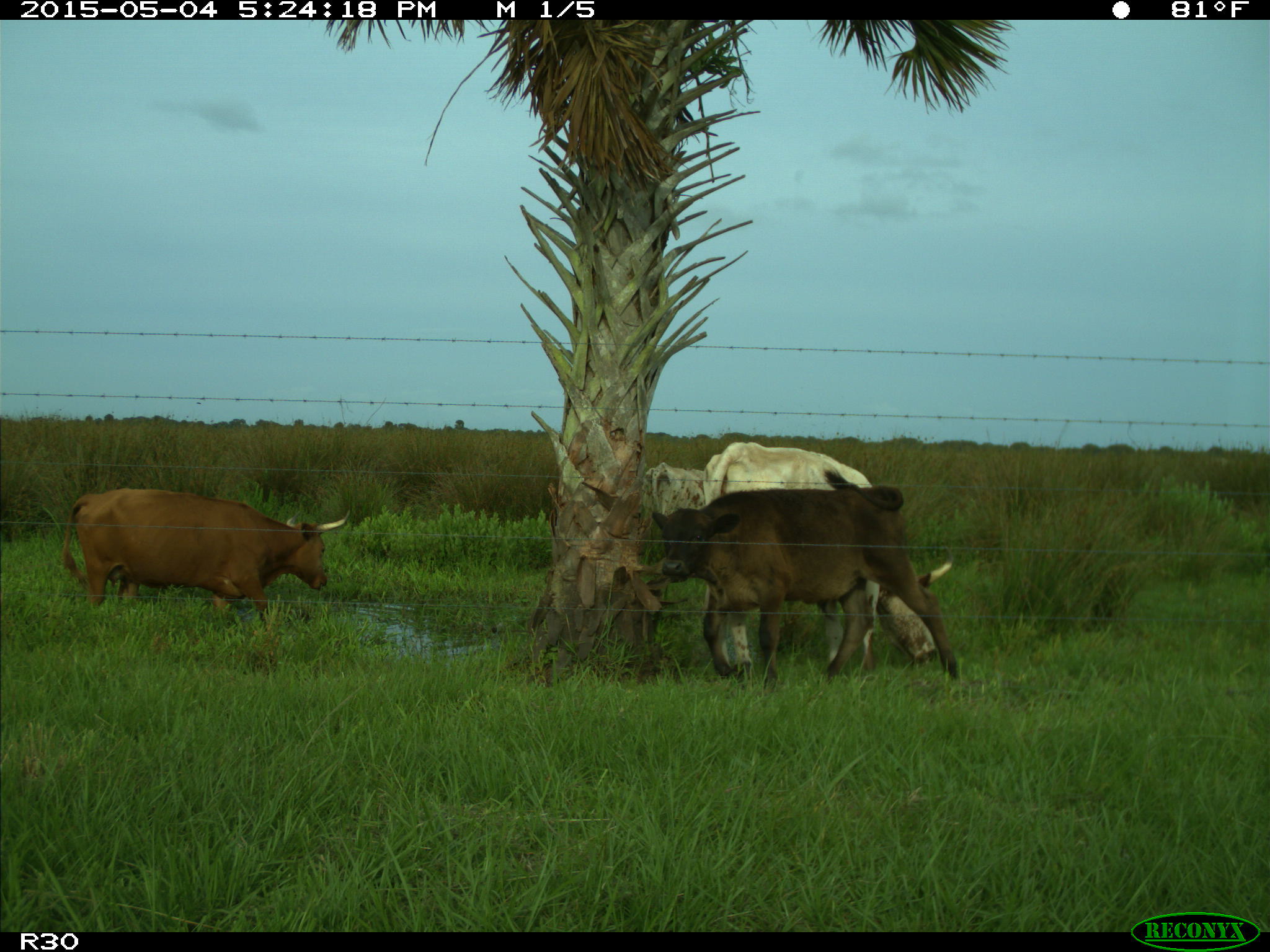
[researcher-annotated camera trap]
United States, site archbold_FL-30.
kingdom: Animalia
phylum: Chordata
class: Mammalia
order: Artiodactyla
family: Bovidae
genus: Bos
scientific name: Bos taurus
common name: domestic cow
Bos taurus (domestic cow).